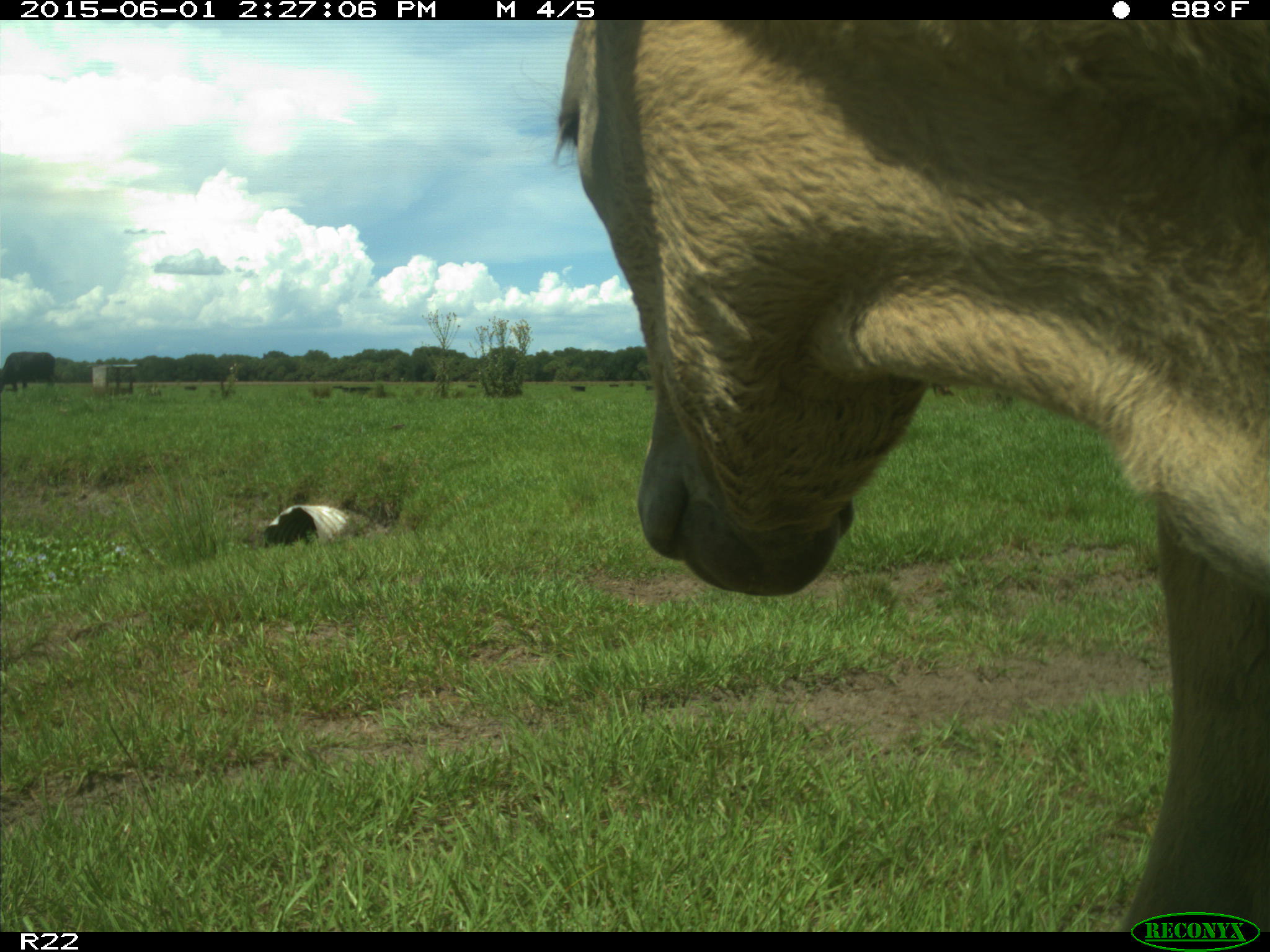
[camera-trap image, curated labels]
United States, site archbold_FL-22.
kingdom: Animalia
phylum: Chordata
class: Mammalia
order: Artiodactyla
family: Bovidae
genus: Bos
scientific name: Bos taurus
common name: domestic cow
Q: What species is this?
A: Bos taurus (domestic cow).